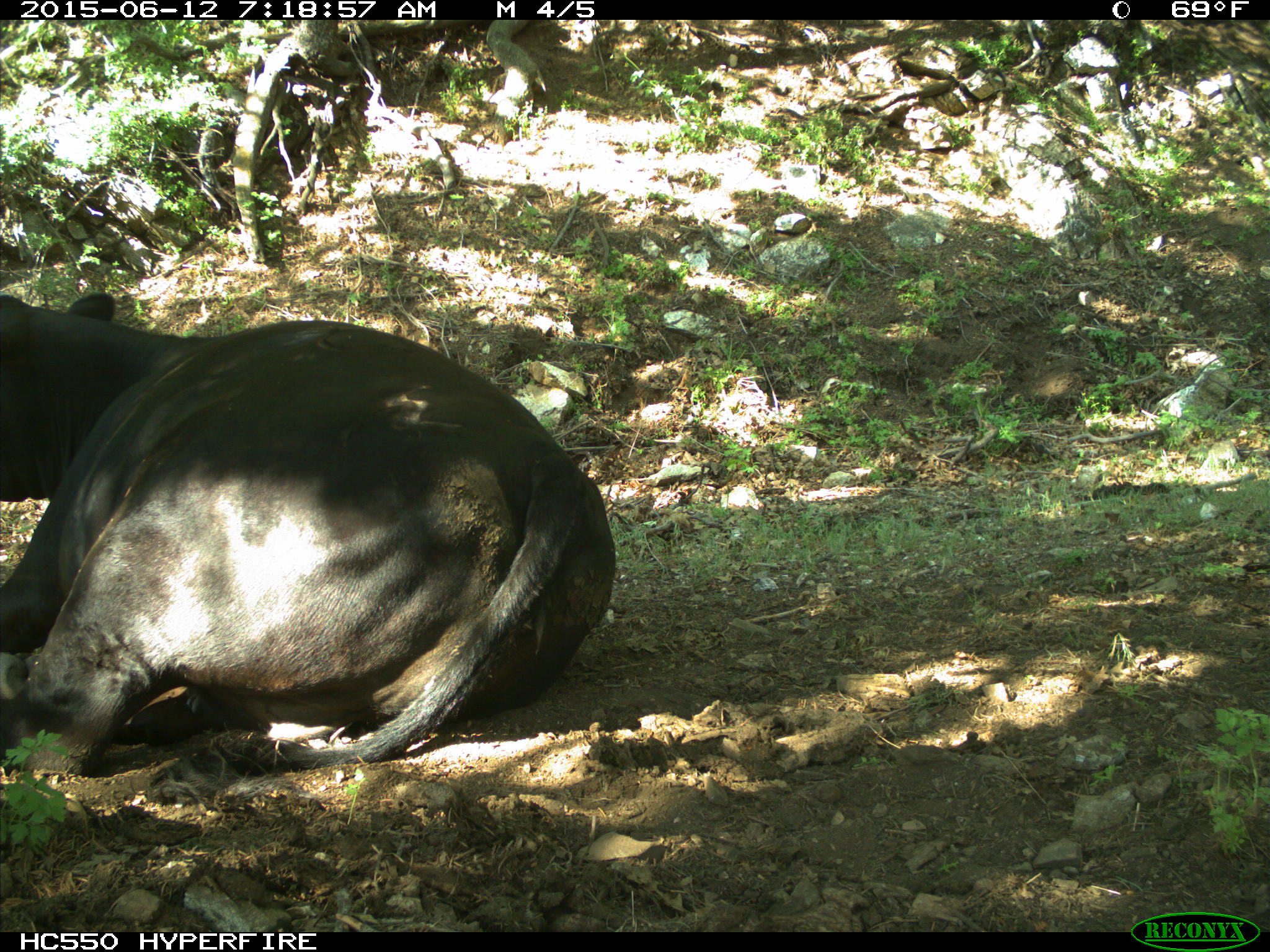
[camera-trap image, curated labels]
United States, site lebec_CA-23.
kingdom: Animalia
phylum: Chordata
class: Mammalia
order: Artiodactyla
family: Bovidae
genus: Bos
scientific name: Bos taurus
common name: domestic cow